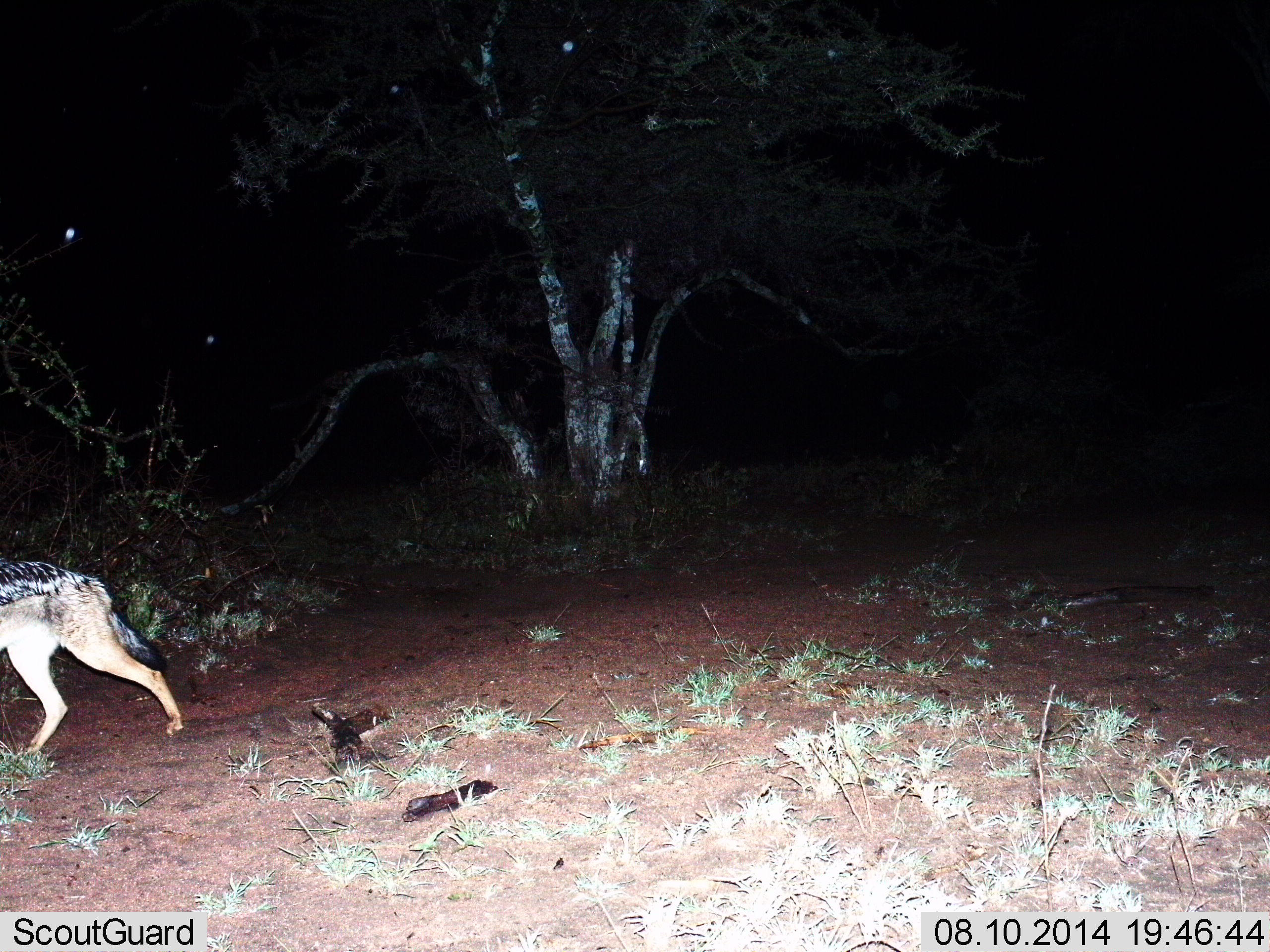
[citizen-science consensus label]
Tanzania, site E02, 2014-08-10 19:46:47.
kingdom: Animalia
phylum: Chordata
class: Mammalia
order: Carnivora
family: Canidae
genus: Lupulella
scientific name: Lupulella mesomelas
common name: black-backed jackal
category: jackal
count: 1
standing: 0%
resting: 0%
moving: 100%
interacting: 0%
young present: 0%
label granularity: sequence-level